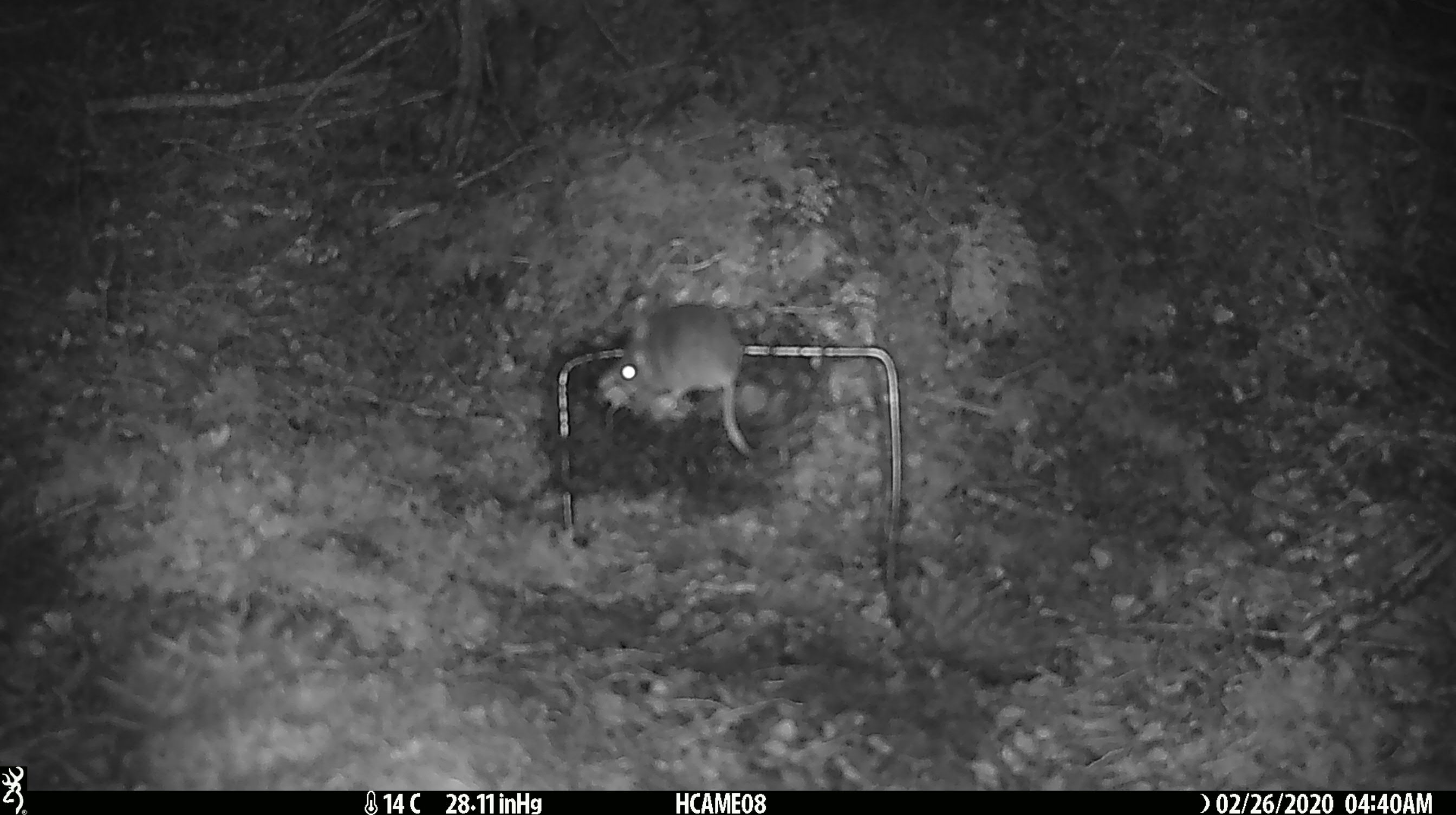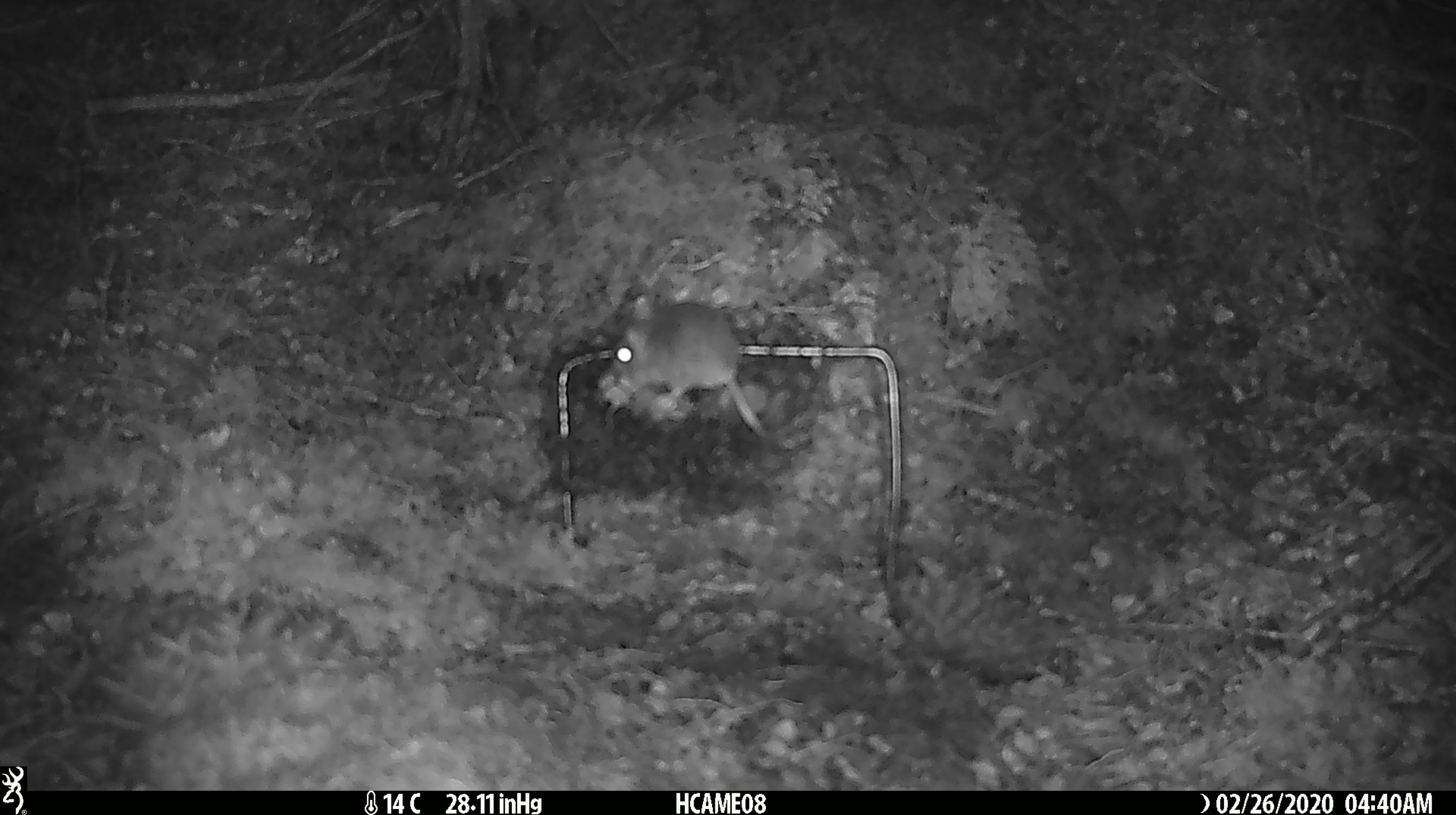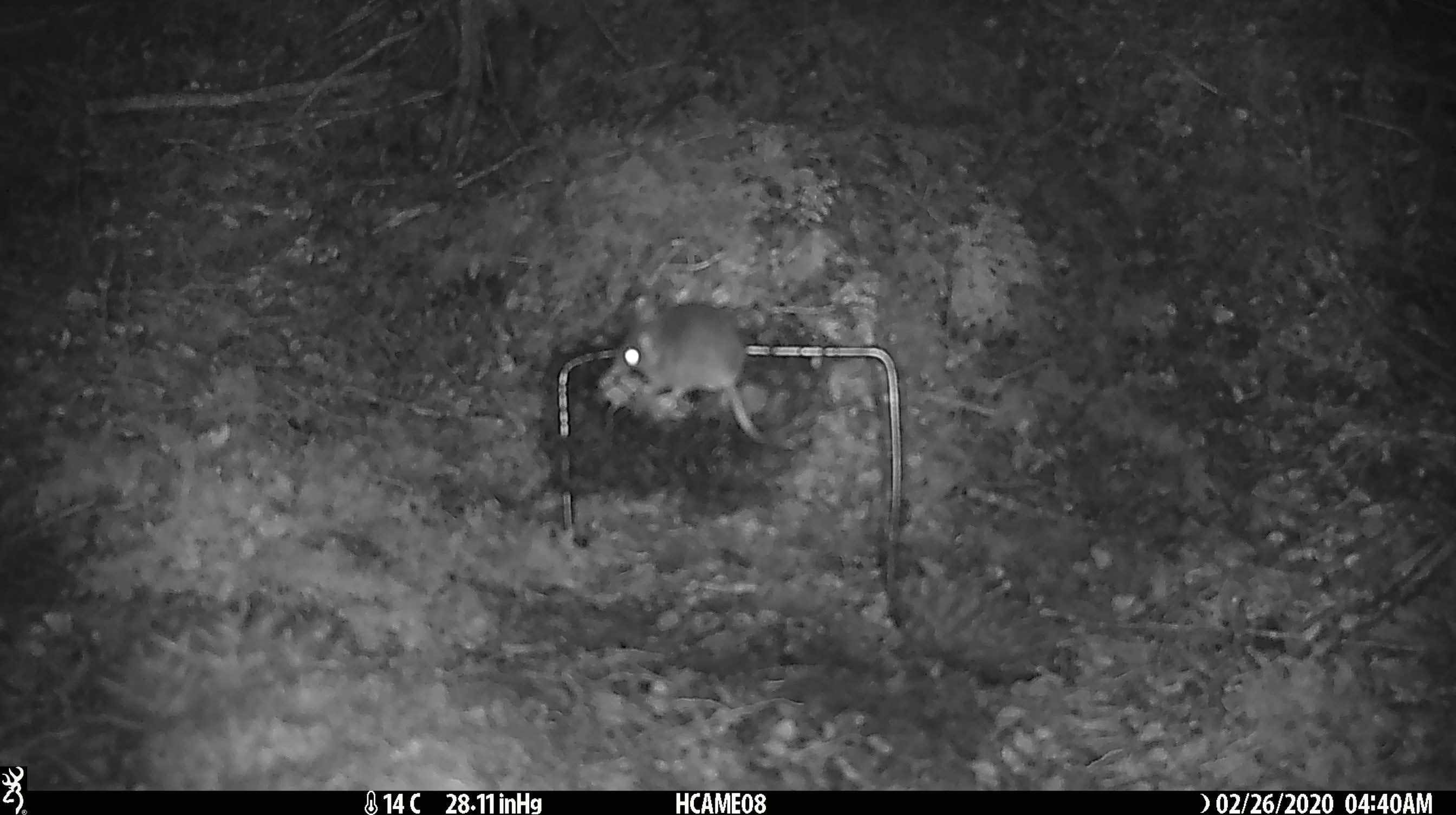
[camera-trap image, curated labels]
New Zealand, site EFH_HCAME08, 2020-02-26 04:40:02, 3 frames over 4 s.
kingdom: Animalia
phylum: Chordata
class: Mammalia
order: Rodentia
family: Muridae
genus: Mus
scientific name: Mus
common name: mouse